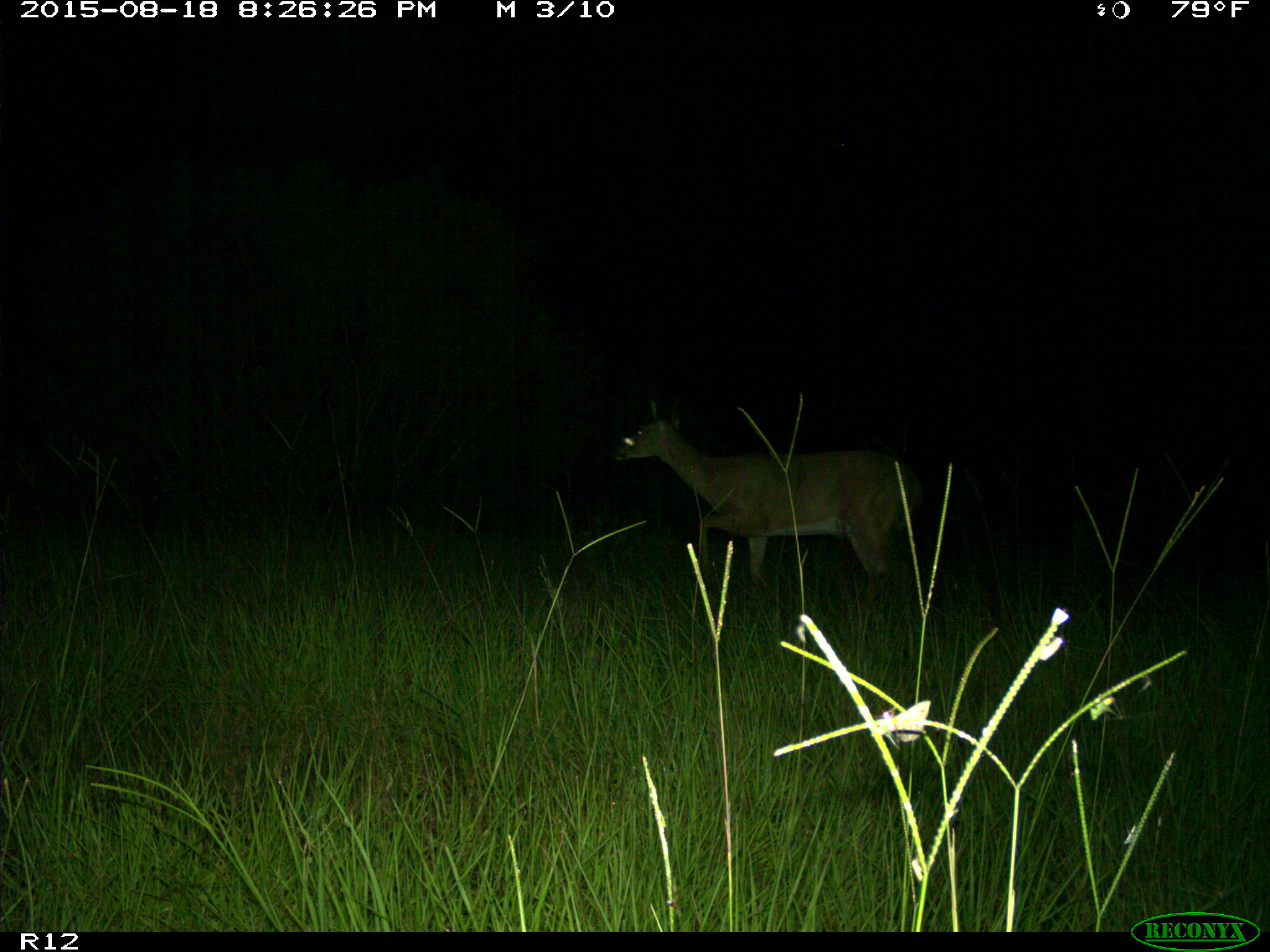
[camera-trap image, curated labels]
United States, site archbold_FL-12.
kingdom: Animalia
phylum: Chordata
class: Mammalia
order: Artiodactyla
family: Cervidae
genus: Odocoileus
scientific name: Odocoileus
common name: deer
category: unidentified deer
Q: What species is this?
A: Unidentified deer (deer) (Odocoileus).